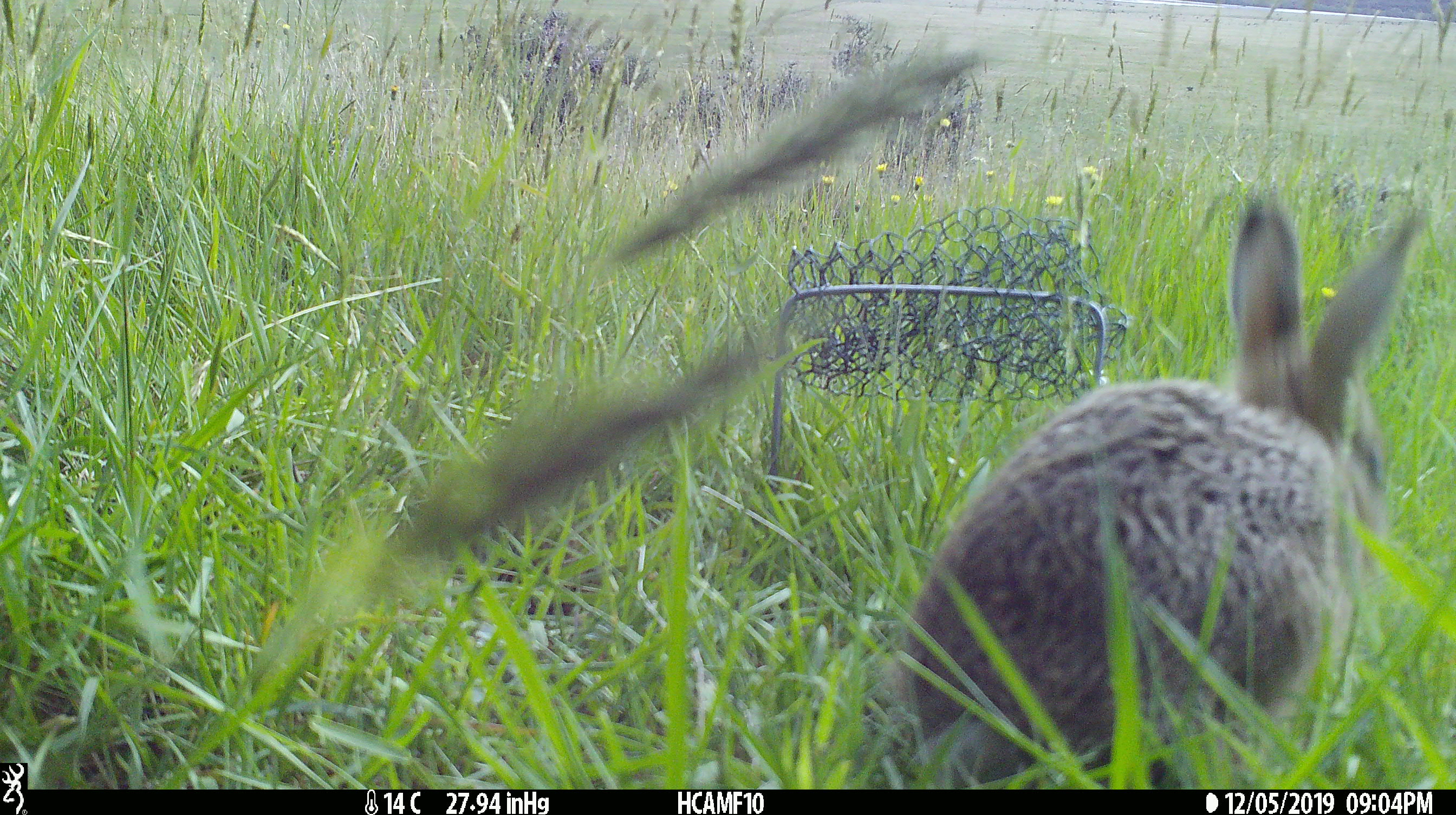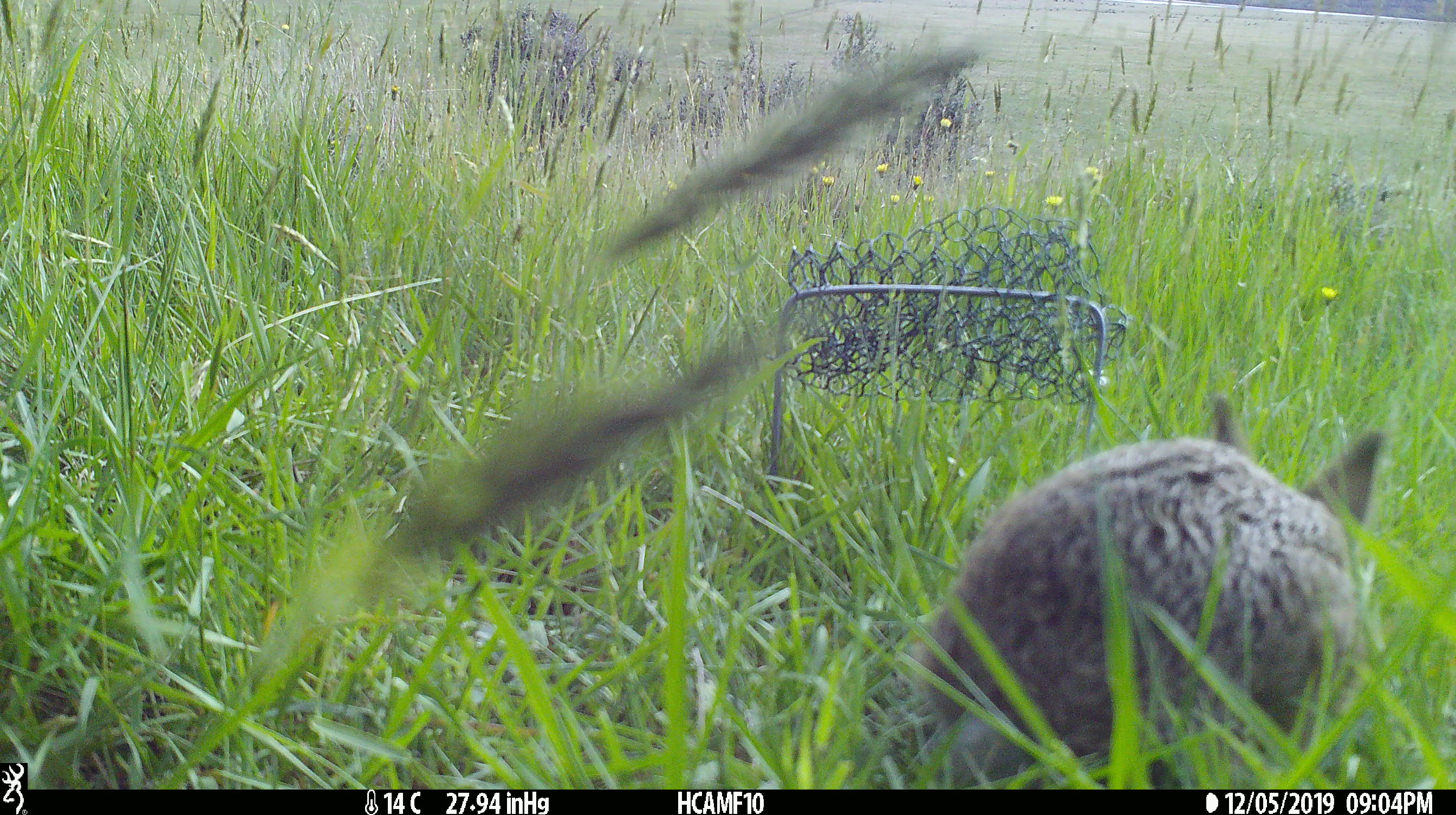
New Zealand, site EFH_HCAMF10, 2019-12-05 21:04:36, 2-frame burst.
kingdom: Animalia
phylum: Chordata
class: Mammalia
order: Lagomorpha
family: Leporidae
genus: Oryctolagus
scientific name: Oryctolagus cuniculus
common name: european rabbit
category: rabbit